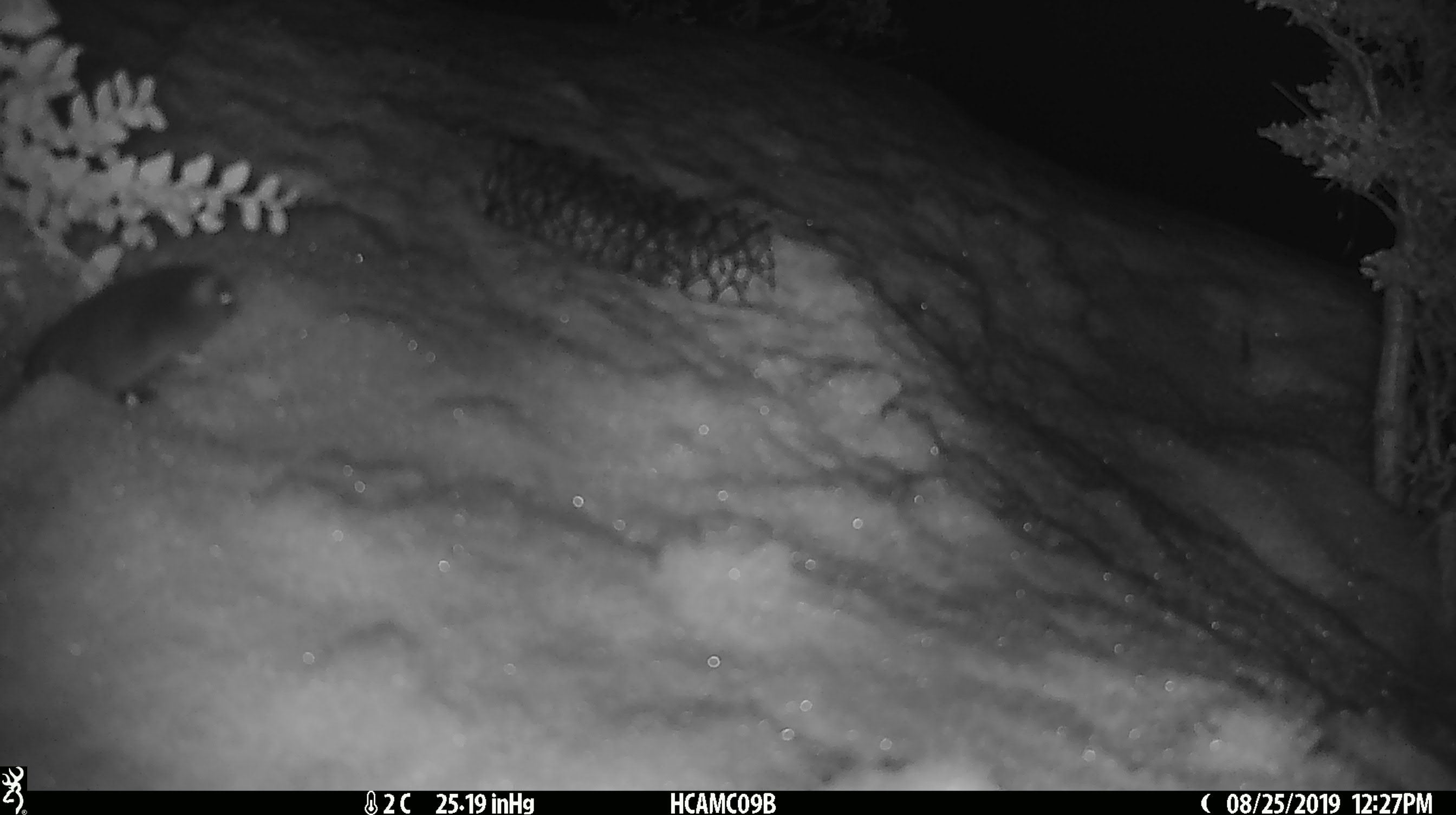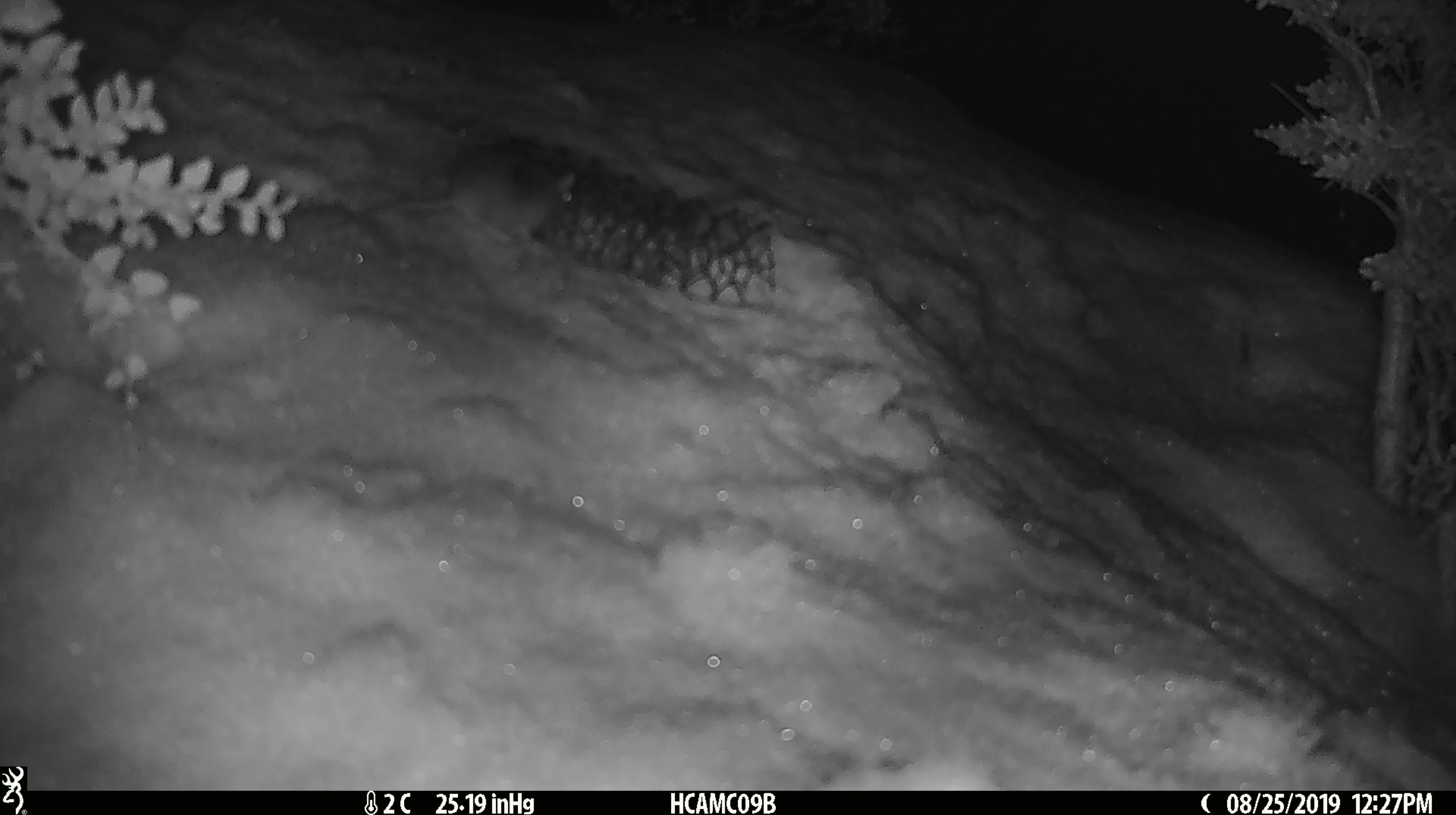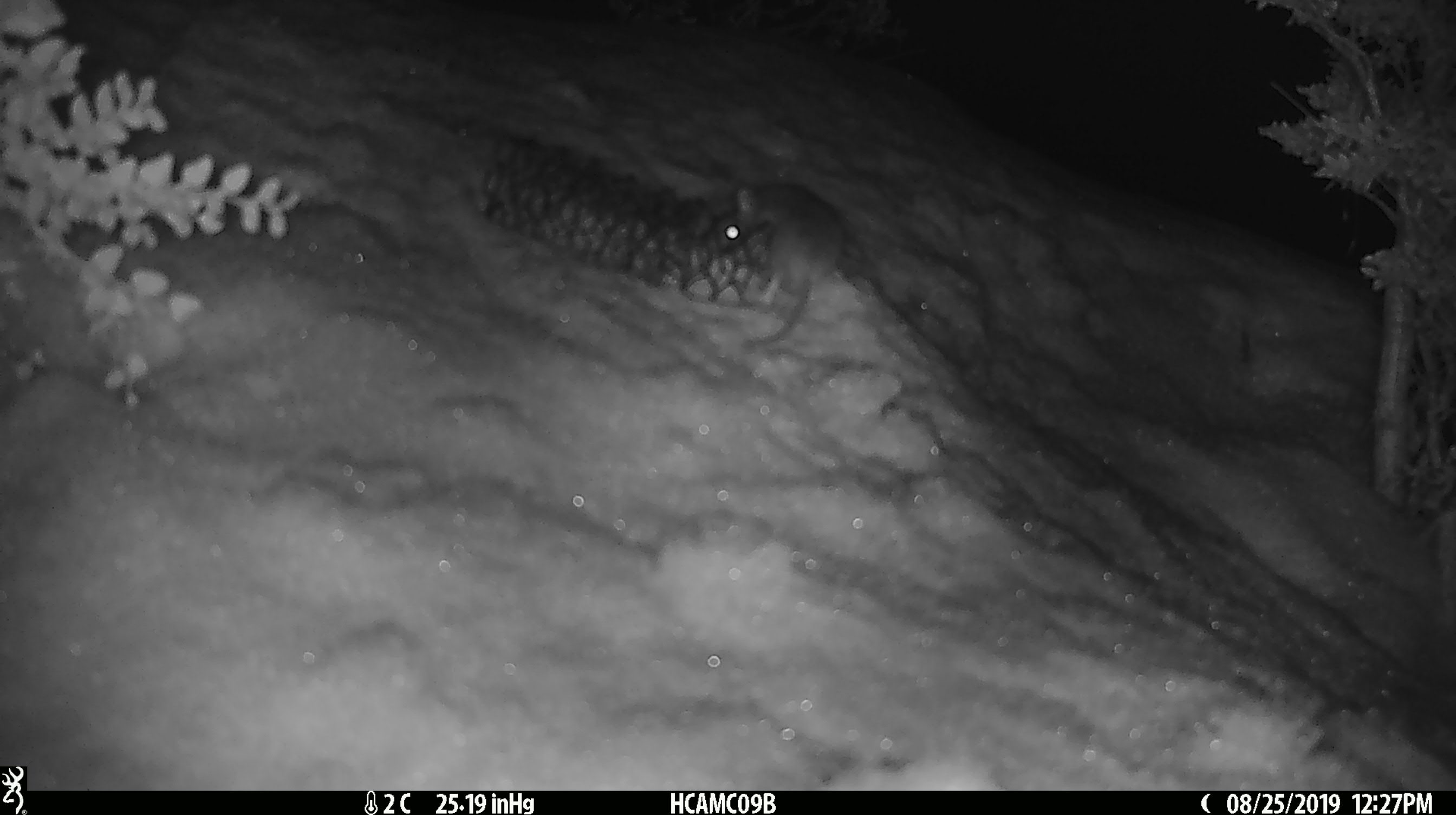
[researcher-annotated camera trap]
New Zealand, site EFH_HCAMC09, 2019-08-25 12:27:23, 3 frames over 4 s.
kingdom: Animalia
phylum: Chordata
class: Mammalia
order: Rodentia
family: Muridae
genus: Mus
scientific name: Mus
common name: mouse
Mouse (Mus).